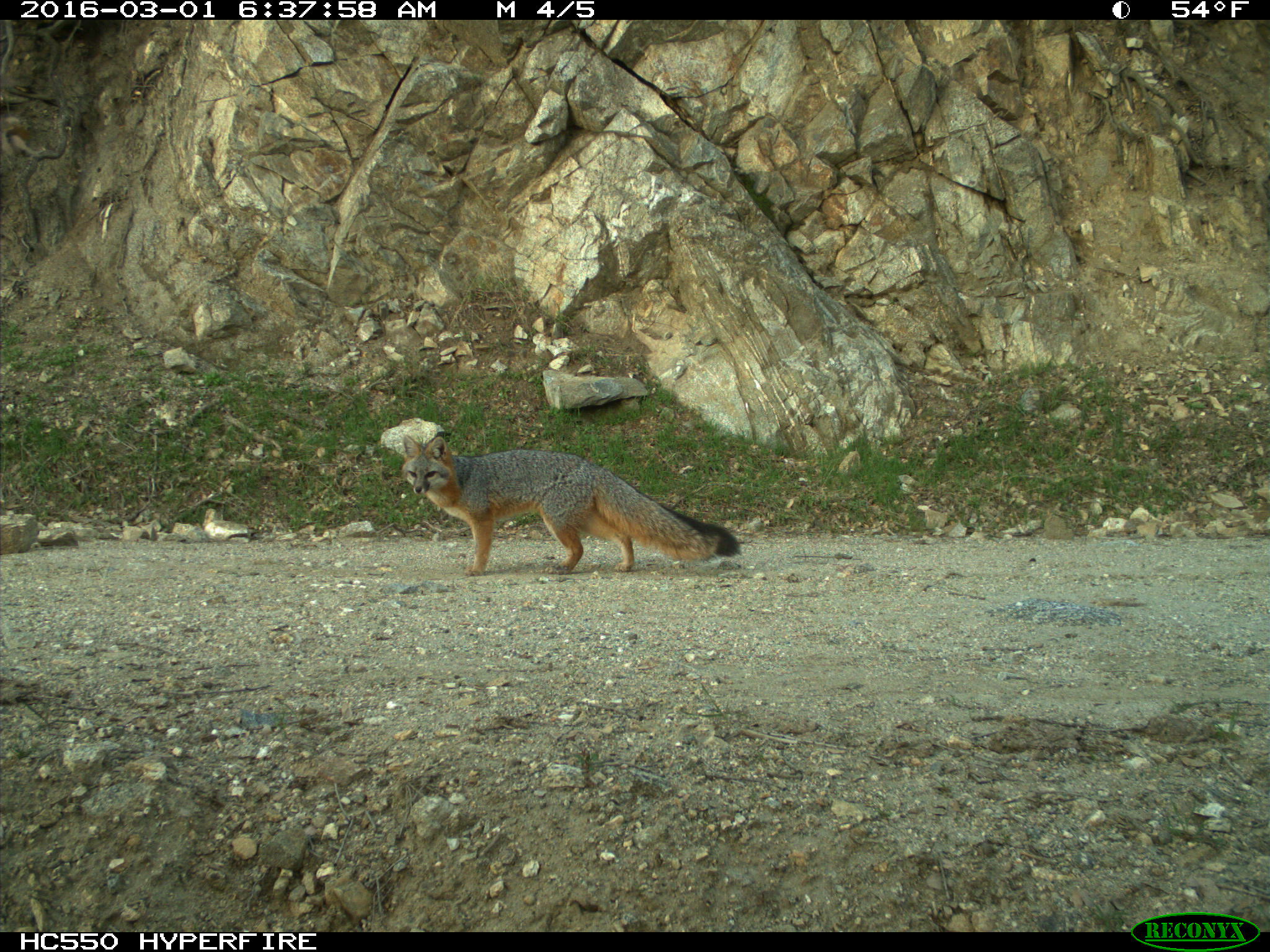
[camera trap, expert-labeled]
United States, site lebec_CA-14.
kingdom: Animalia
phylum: Chordata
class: Mammalia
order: Carnivora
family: Canidae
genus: Urocyon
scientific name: Urocyon cinereoargenteus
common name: gray fox